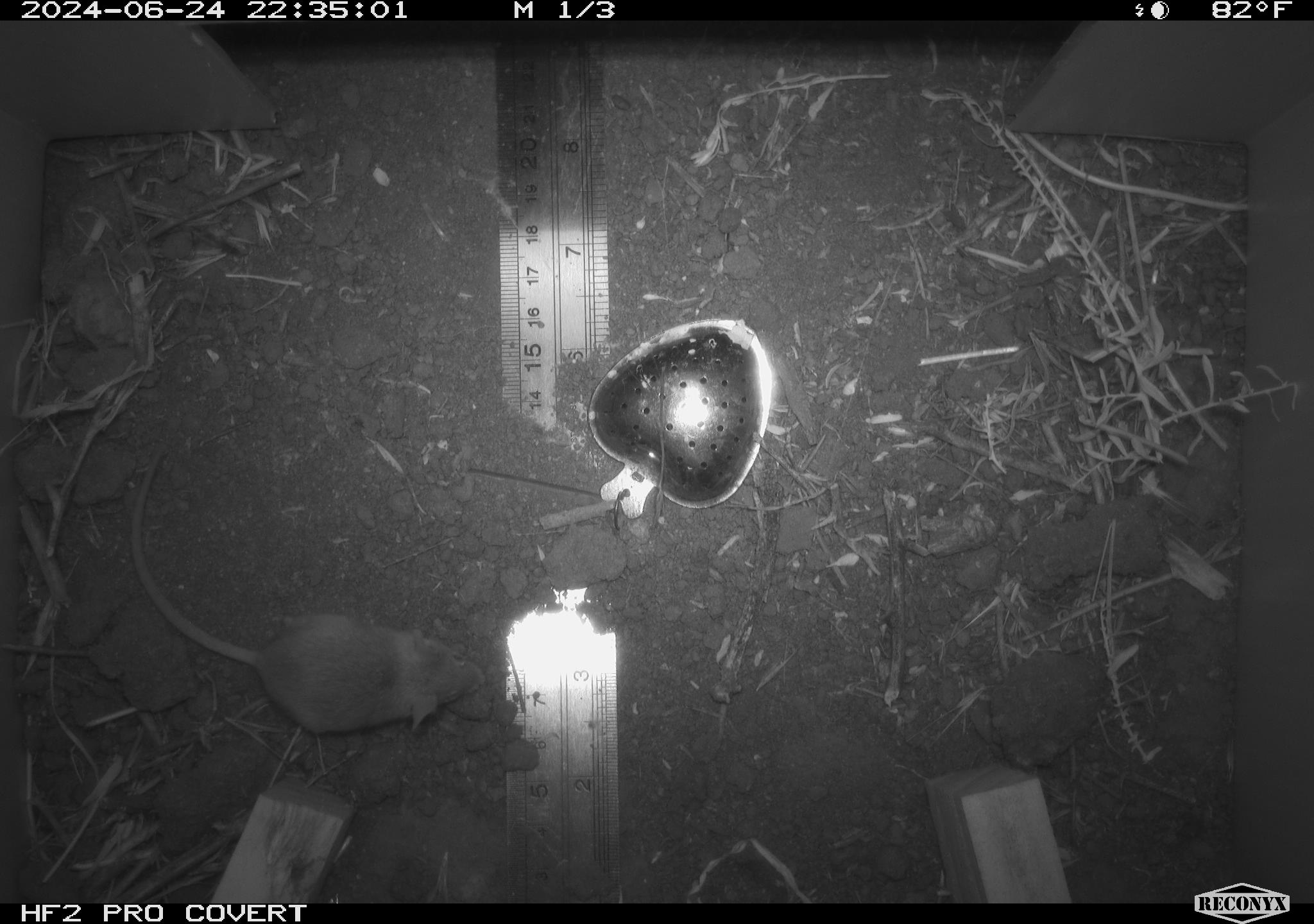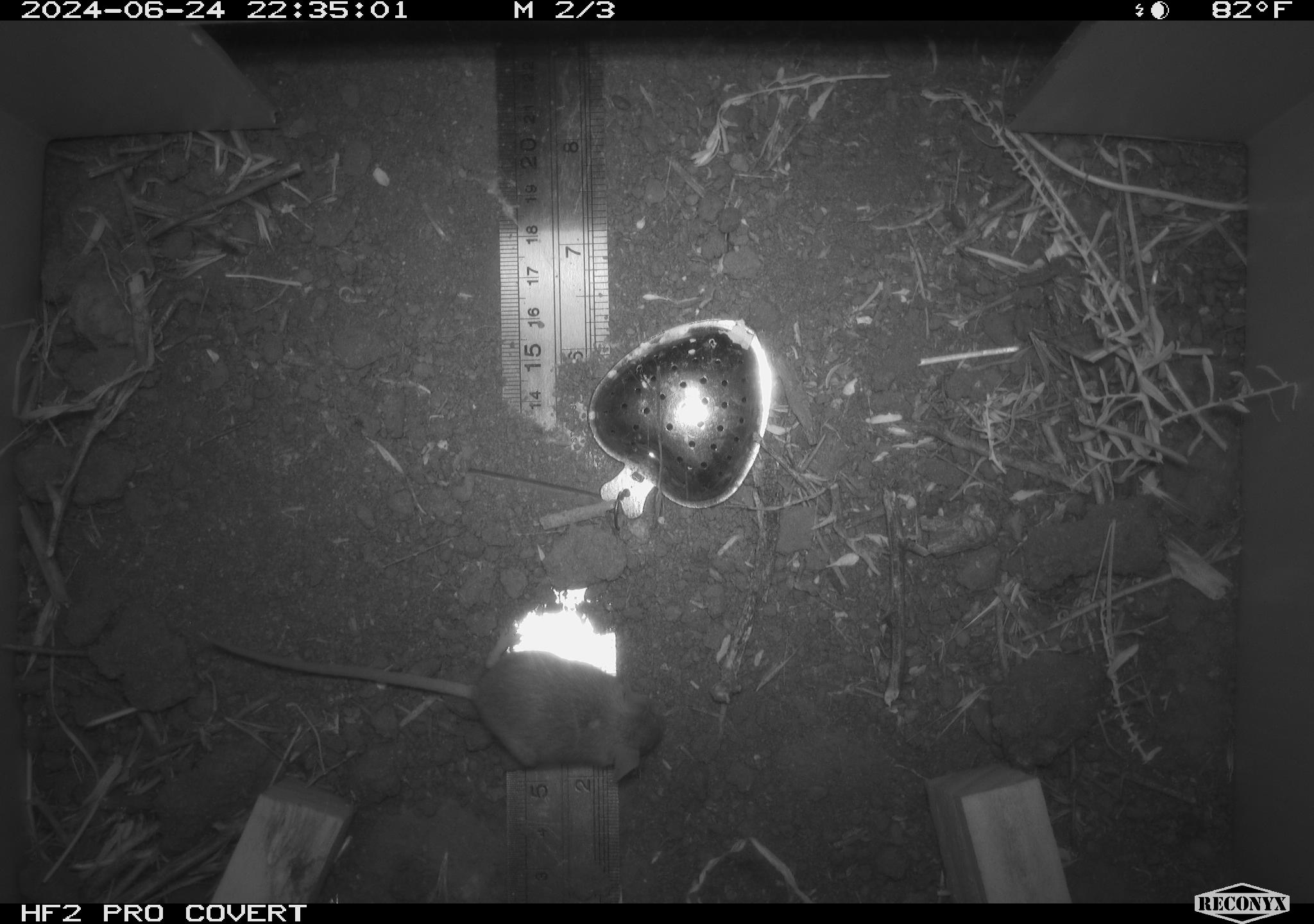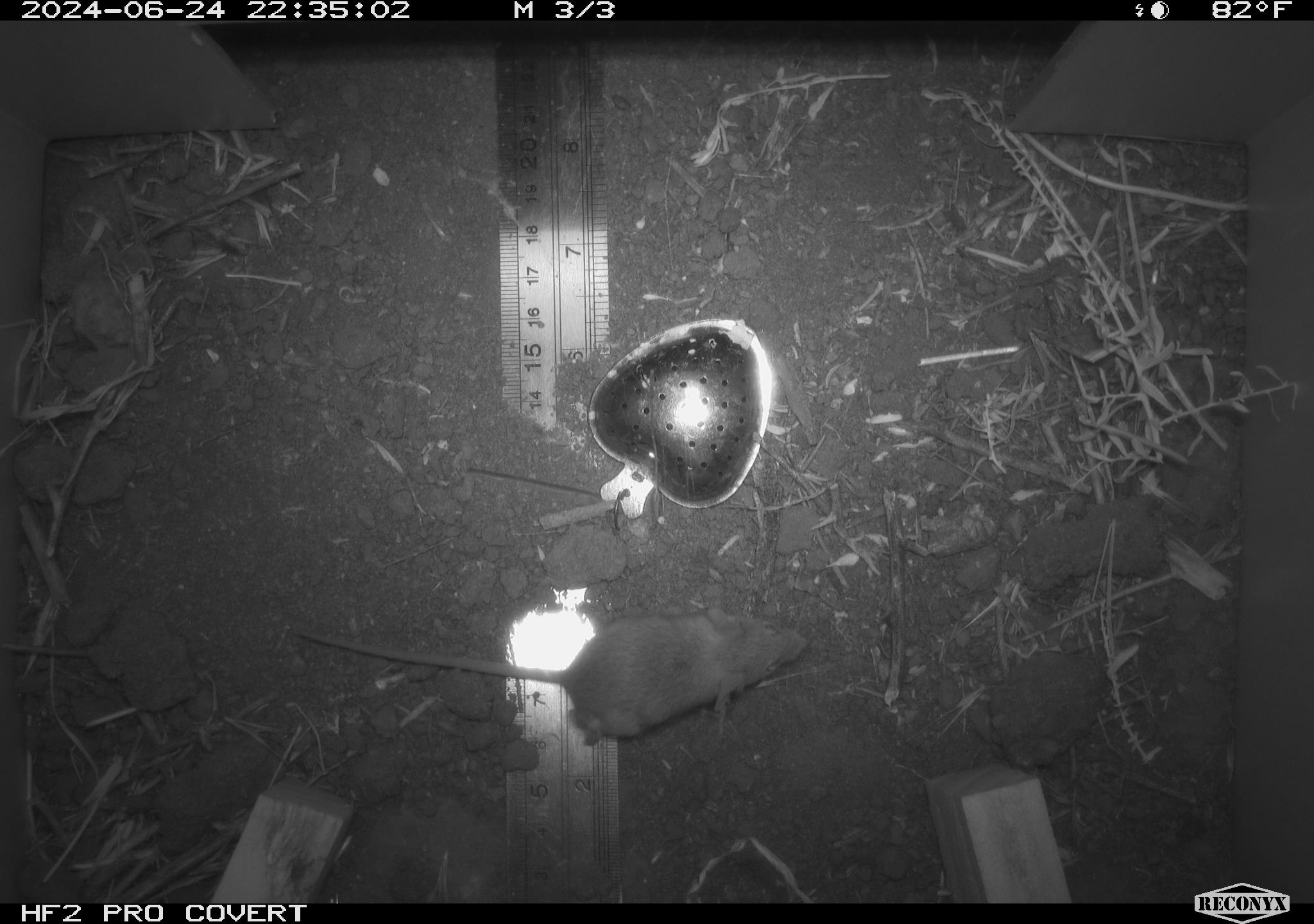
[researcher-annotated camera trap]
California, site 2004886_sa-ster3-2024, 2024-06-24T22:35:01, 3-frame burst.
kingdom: Animalia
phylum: Chordata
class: Mammalia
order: Rodentia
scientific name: Rodentia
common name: mouse species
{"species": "mouse species (Rodentia)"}